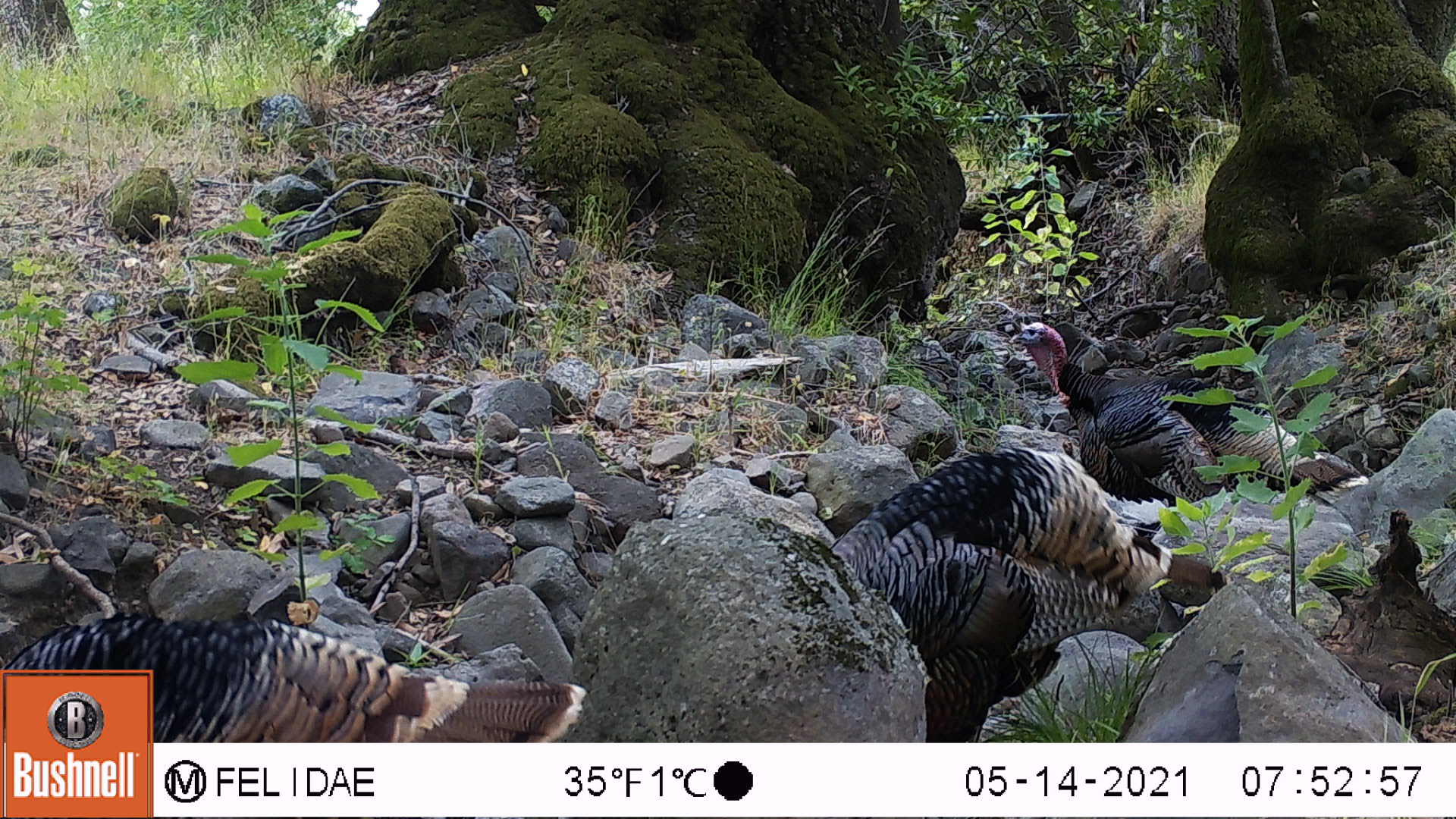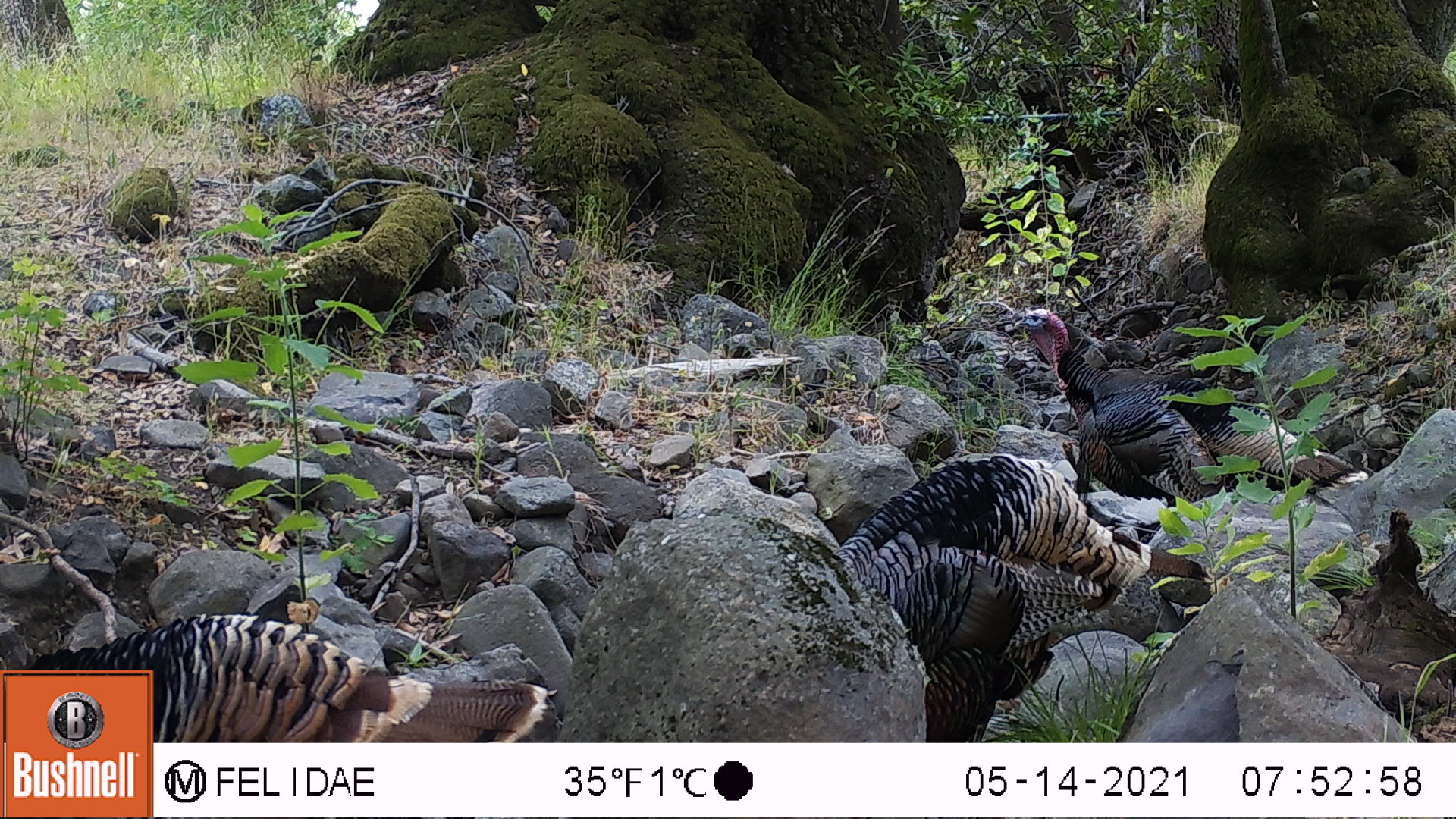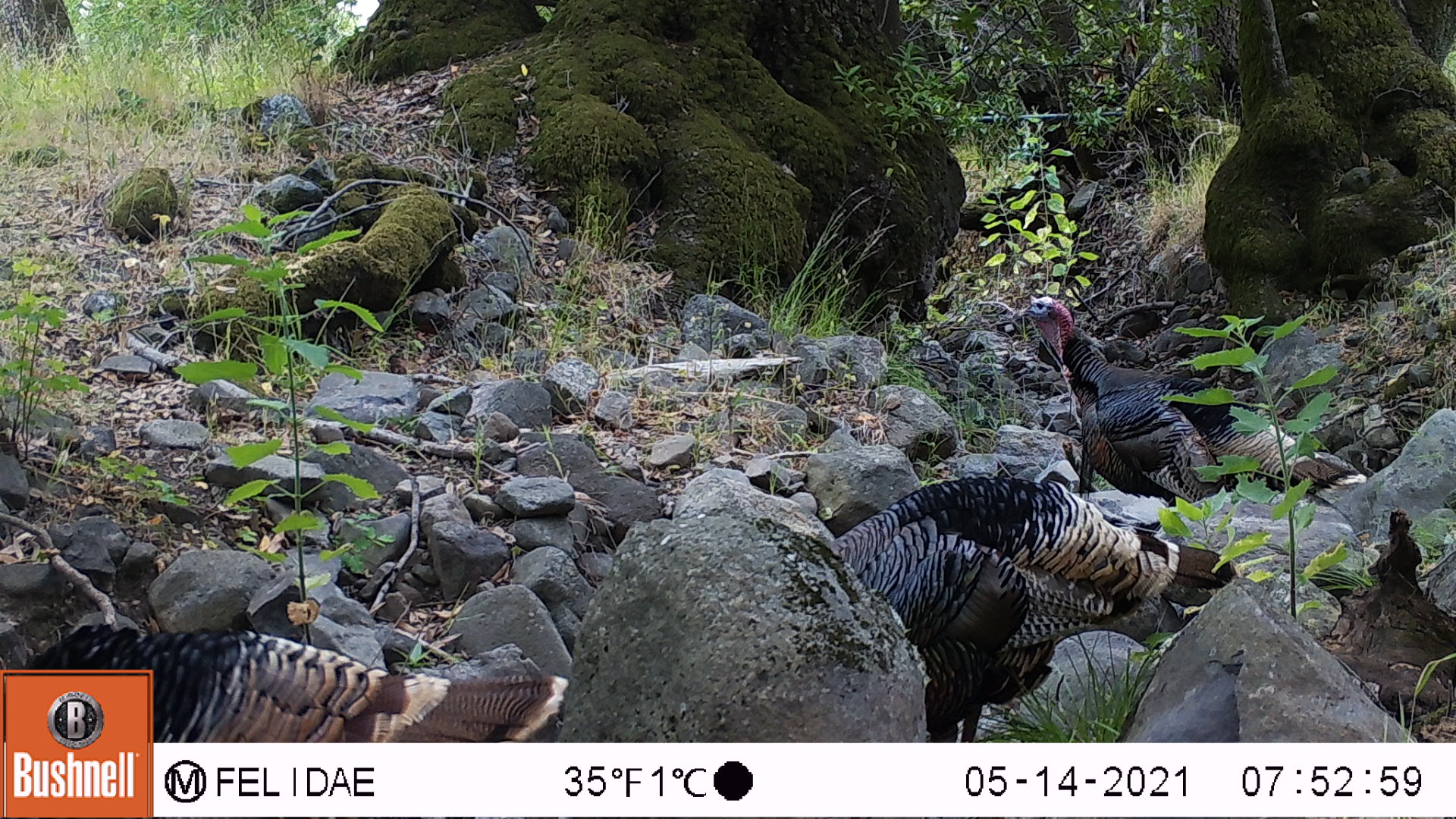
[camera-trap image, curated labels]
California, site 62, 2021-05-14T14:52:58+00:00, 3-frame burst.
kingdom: Animalia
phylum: Chordata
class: Aves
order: Galliformes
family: Phasianidae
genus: Meleagris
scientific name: Meleagris gallopavo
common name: turkey